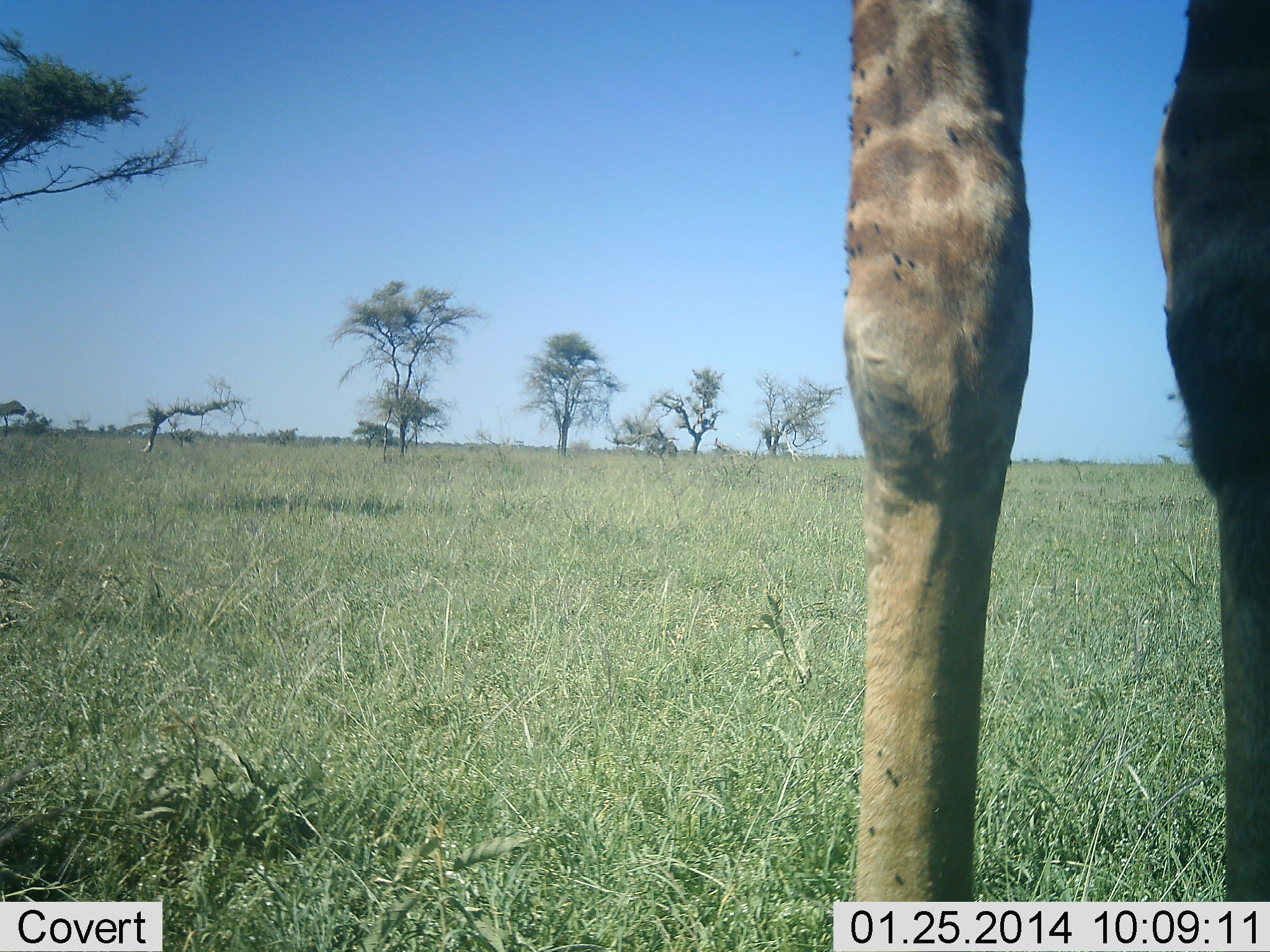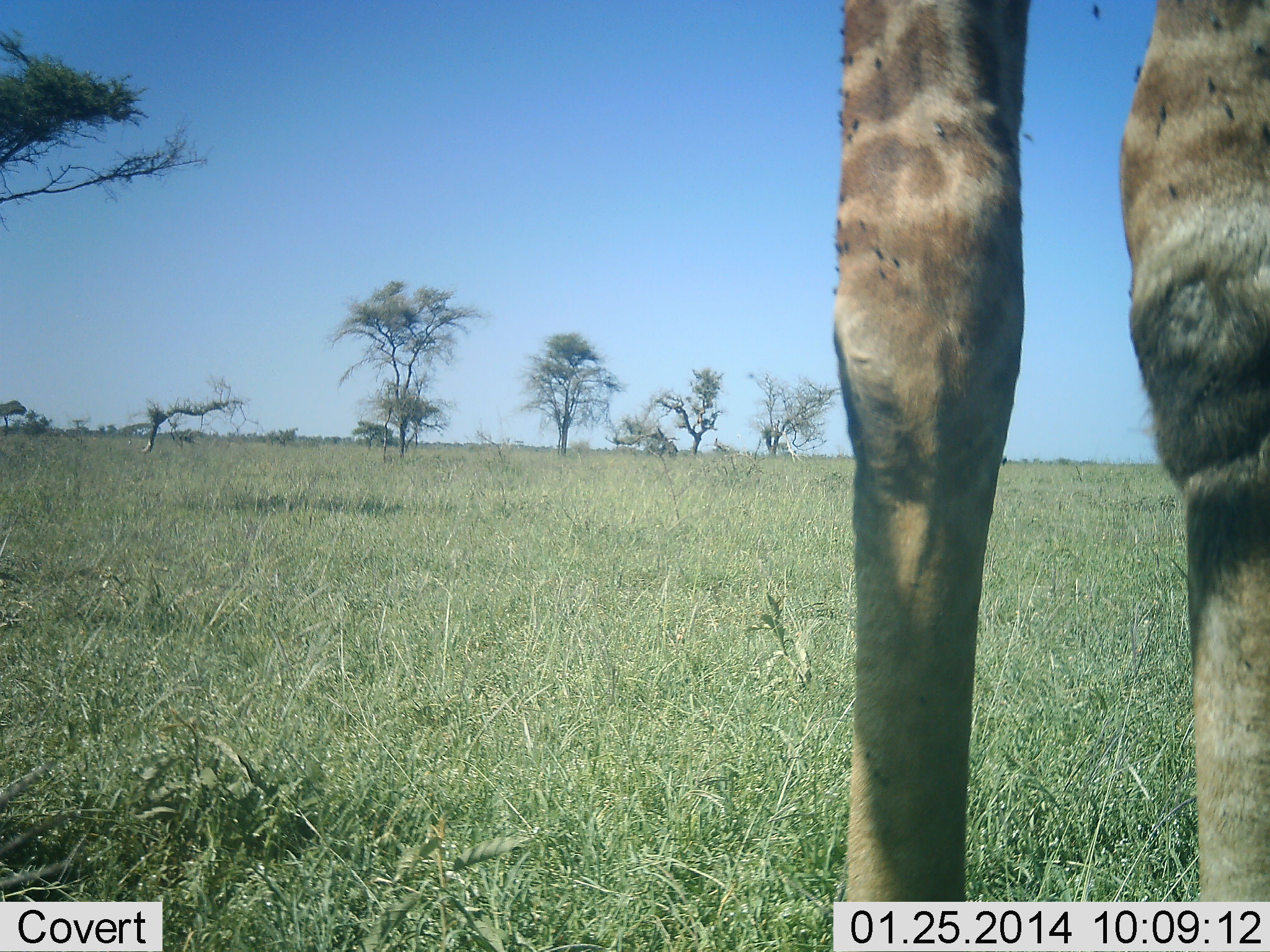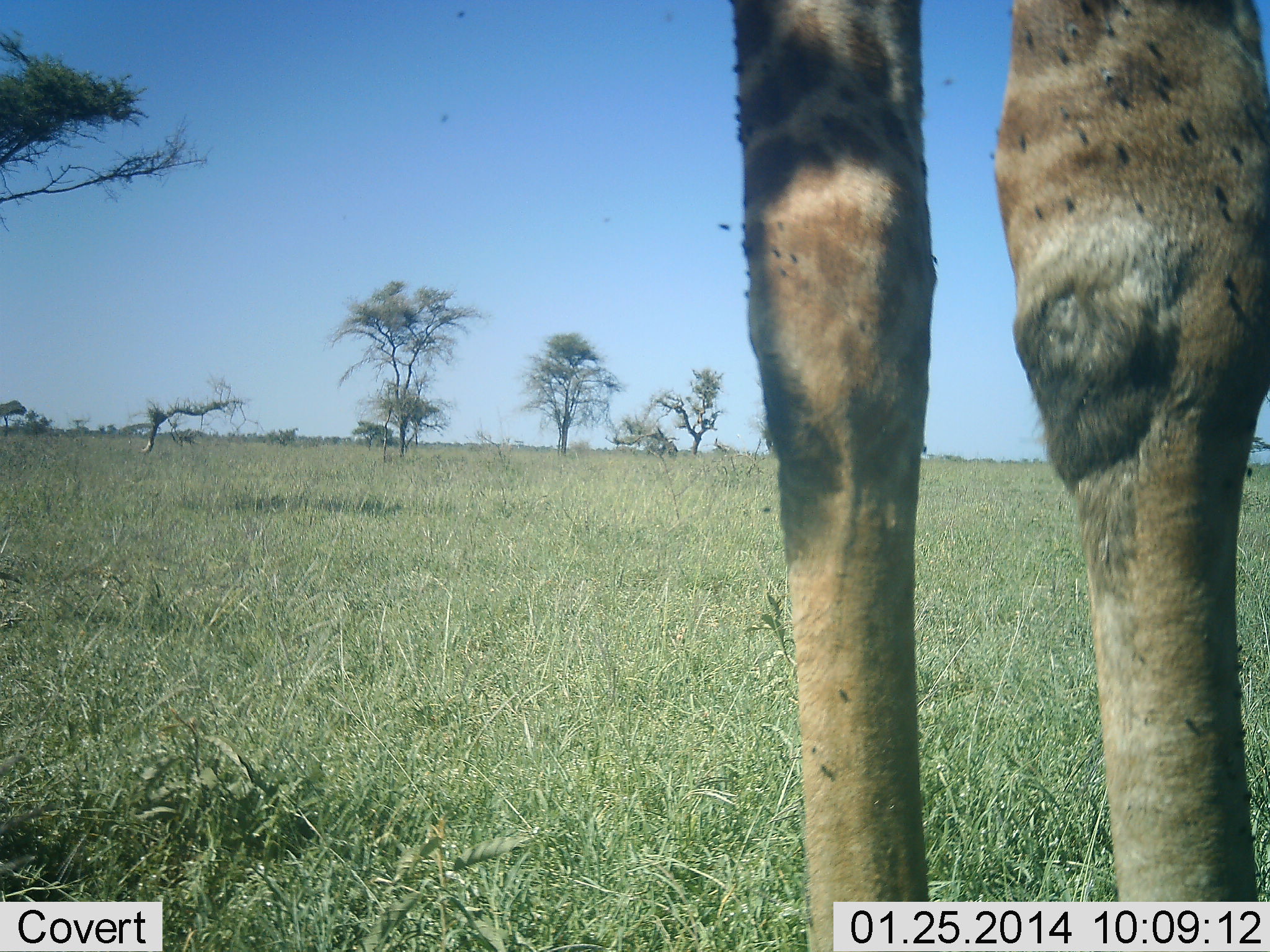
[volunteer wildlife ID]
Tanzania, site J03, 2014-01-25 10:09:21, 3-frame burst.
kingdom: Animalia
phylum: Chordata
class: Mammalia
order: Artiodactyla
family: Giraffidae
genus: Giraffa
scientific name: Giraffa camelopardalis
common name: giraffe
Giraffe (Giraffa camelopardalis), count 1. Behavior (volunteer vote fractions): standing 100%, resting 0%, moving 3%, interacting 0%. Young present (vote fraction): 0%. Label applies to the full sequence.